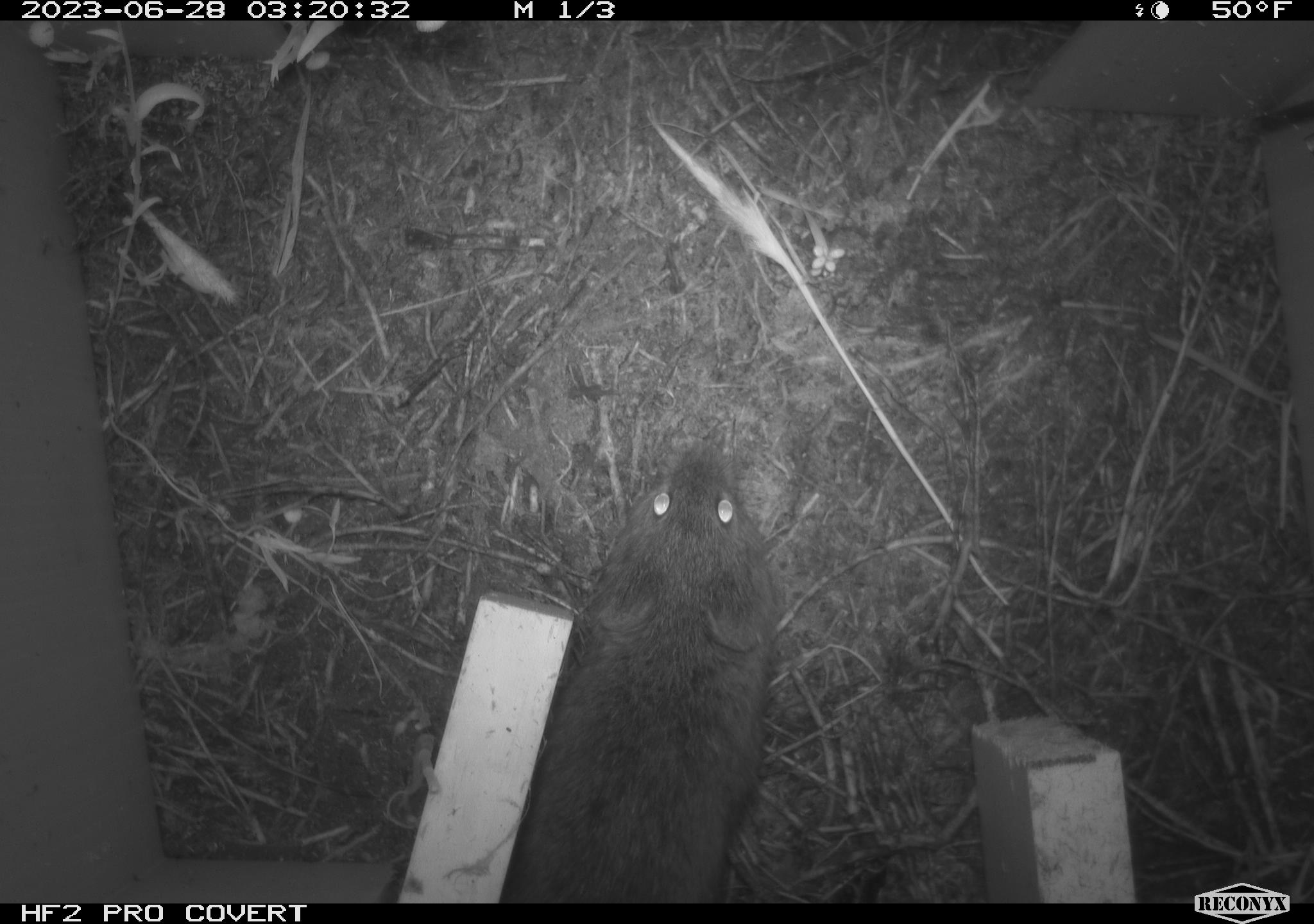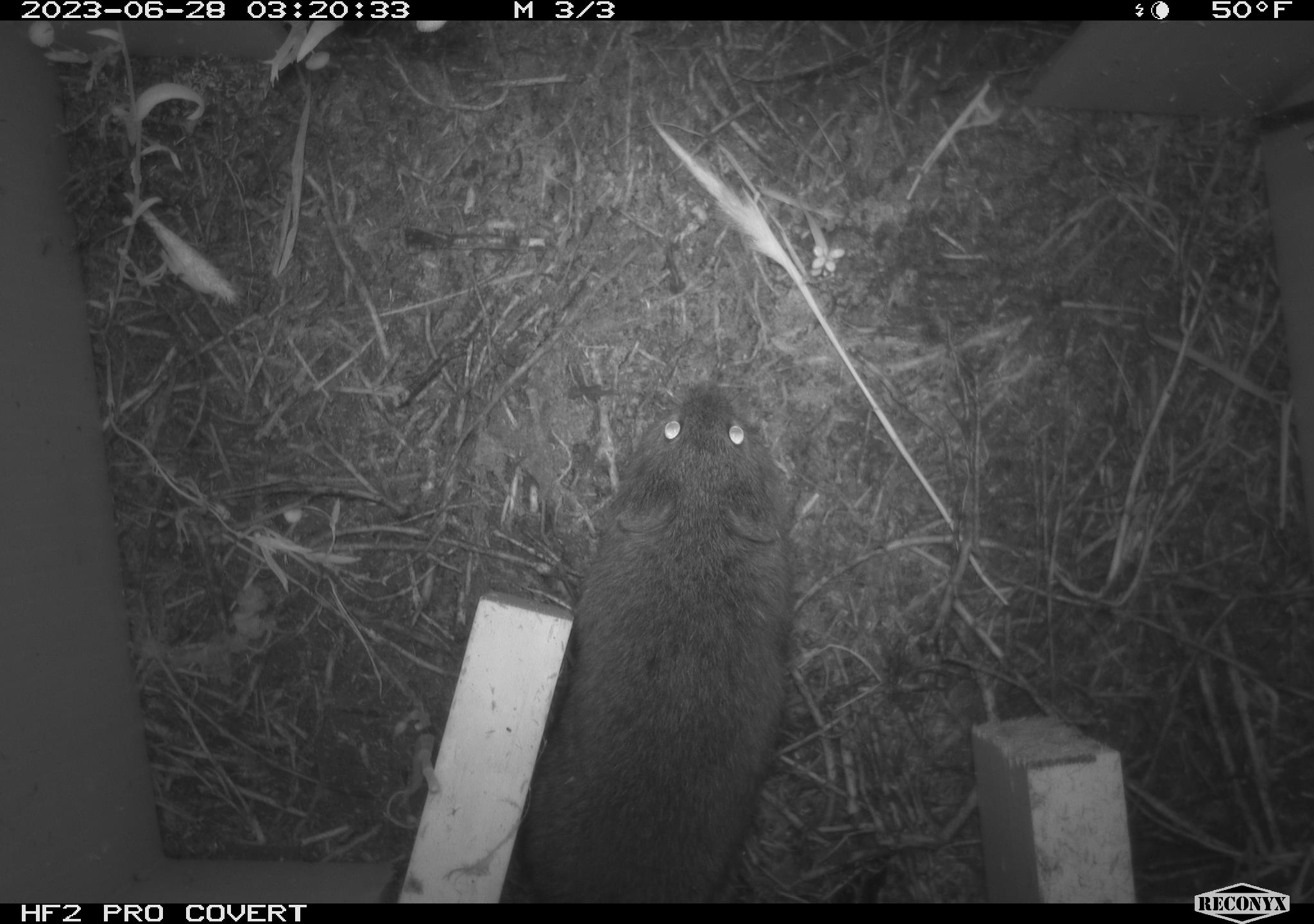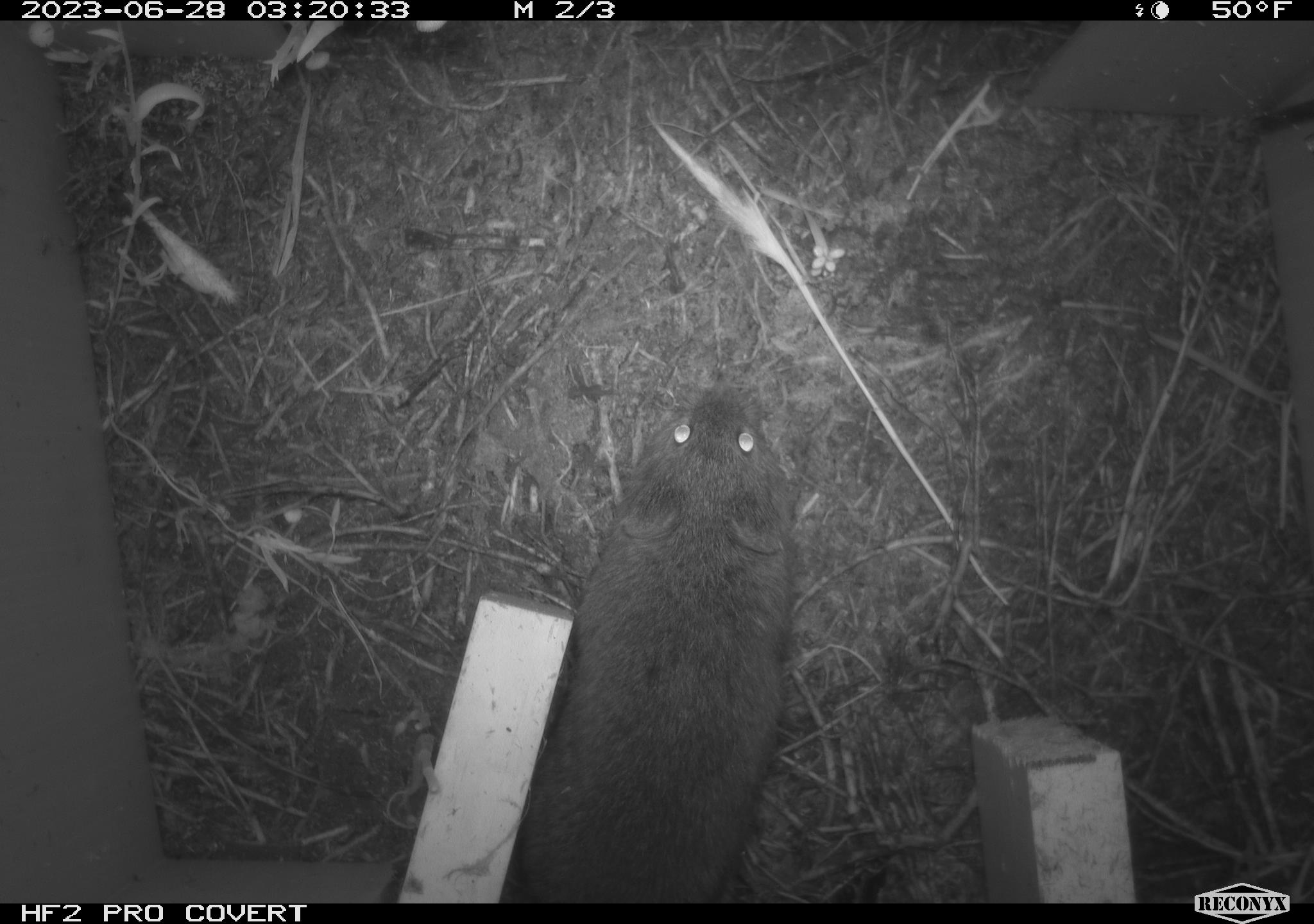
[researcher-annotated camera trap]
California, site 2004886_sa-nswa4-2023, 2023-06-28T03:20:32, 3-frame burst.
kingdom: Animalia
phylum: Chordata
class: Mammalia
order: Rodentia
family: Cricetidae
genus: Microtus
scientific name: Microtus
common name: meadow vole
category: microtus species